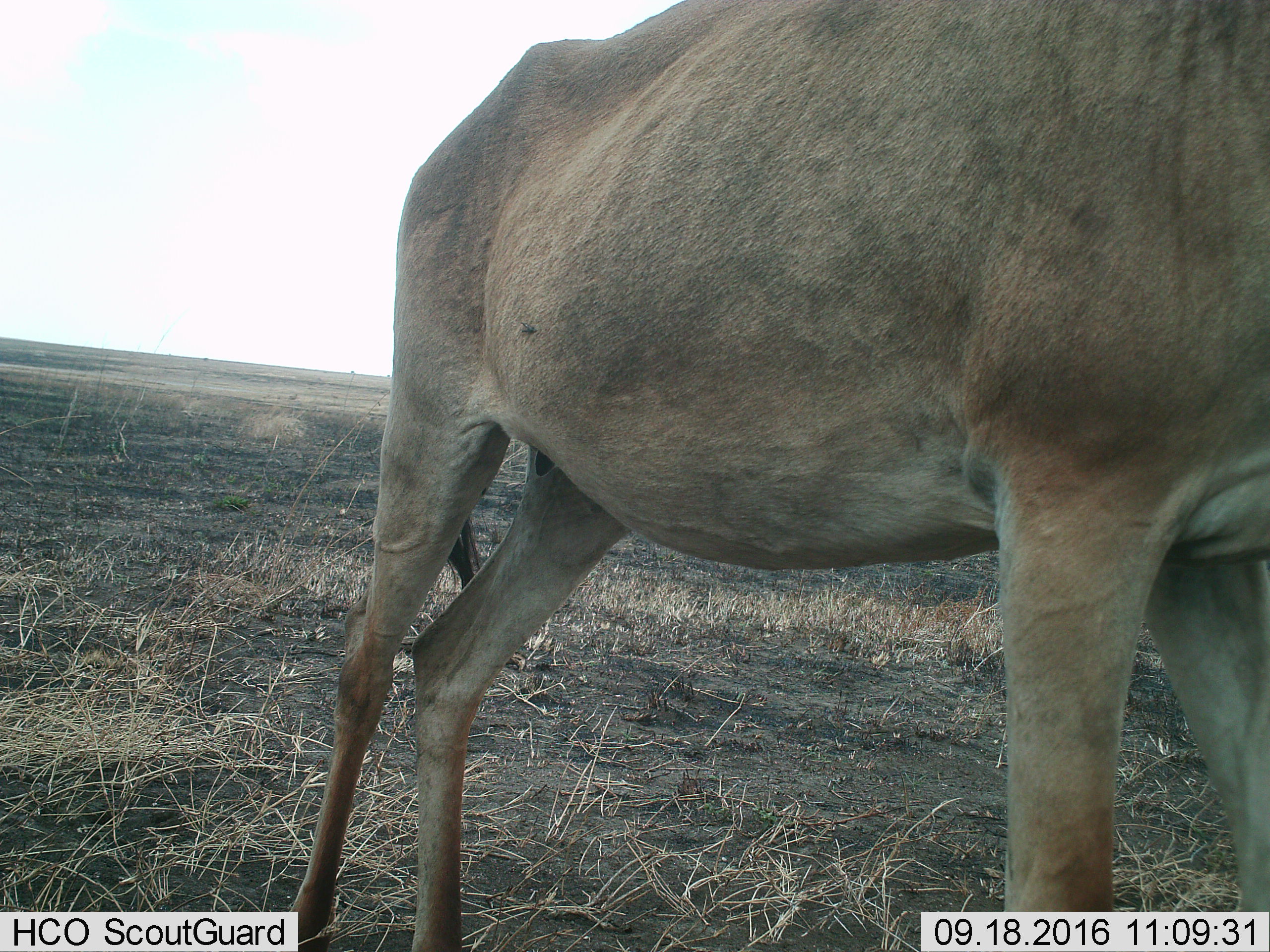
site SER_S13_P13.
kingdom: Animalia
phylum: Chordata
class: Mammalia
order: Artiodactyla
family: Bovidae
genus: Alcelaphus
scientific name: Alcelaphus buselaphus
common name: hartebeest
Hartebeest (Alcelaphus buselaphus), count 1. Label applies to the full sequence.